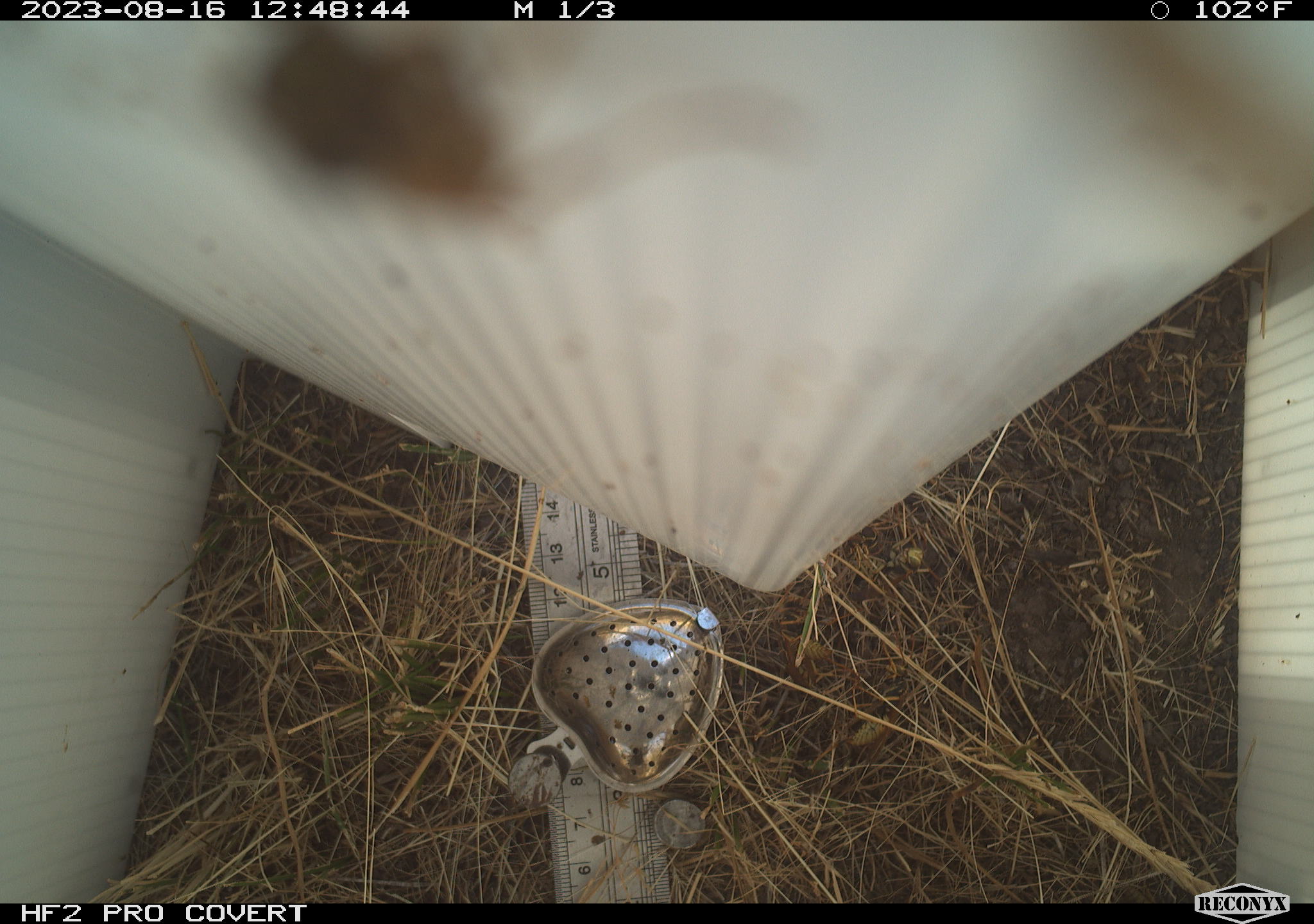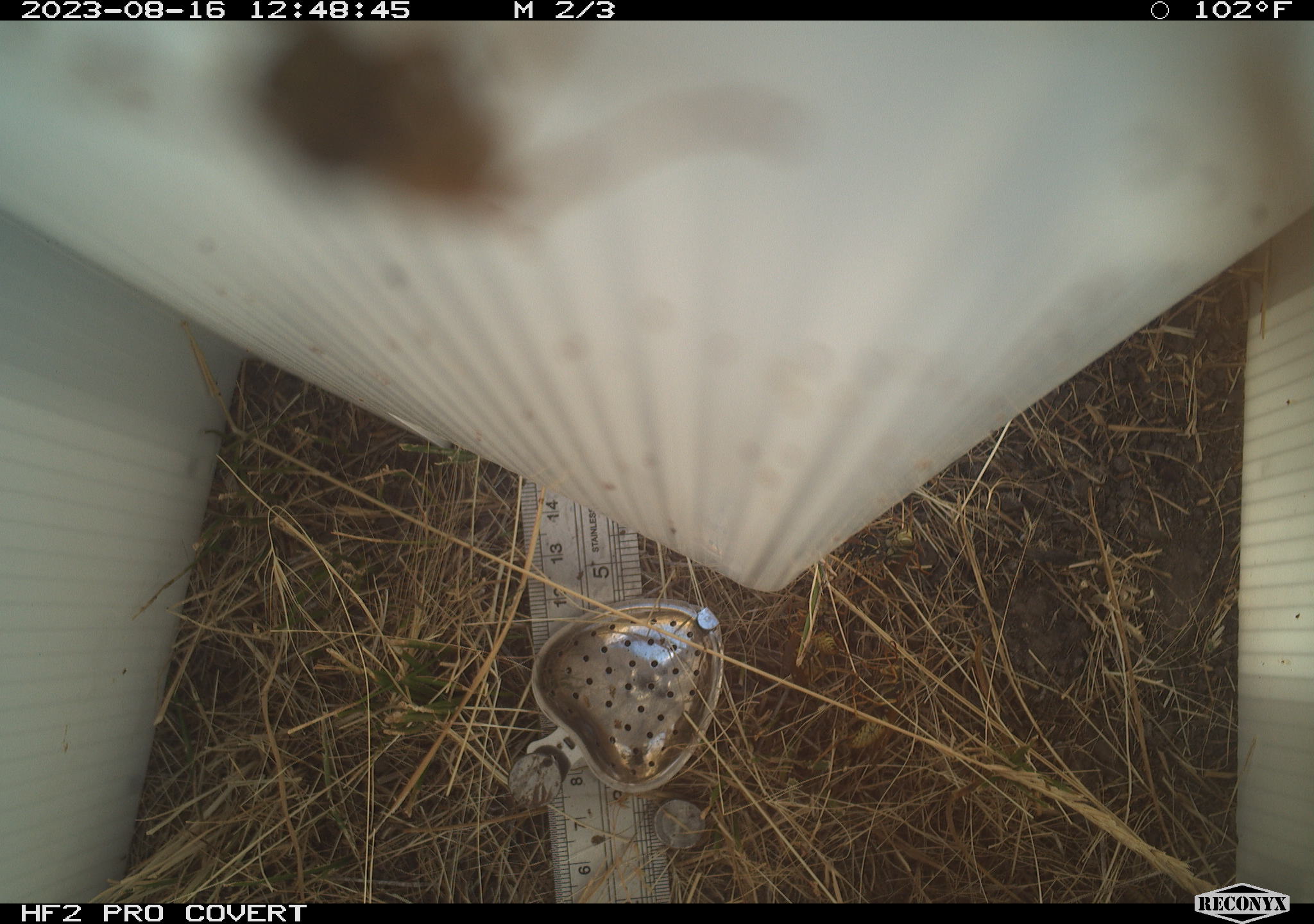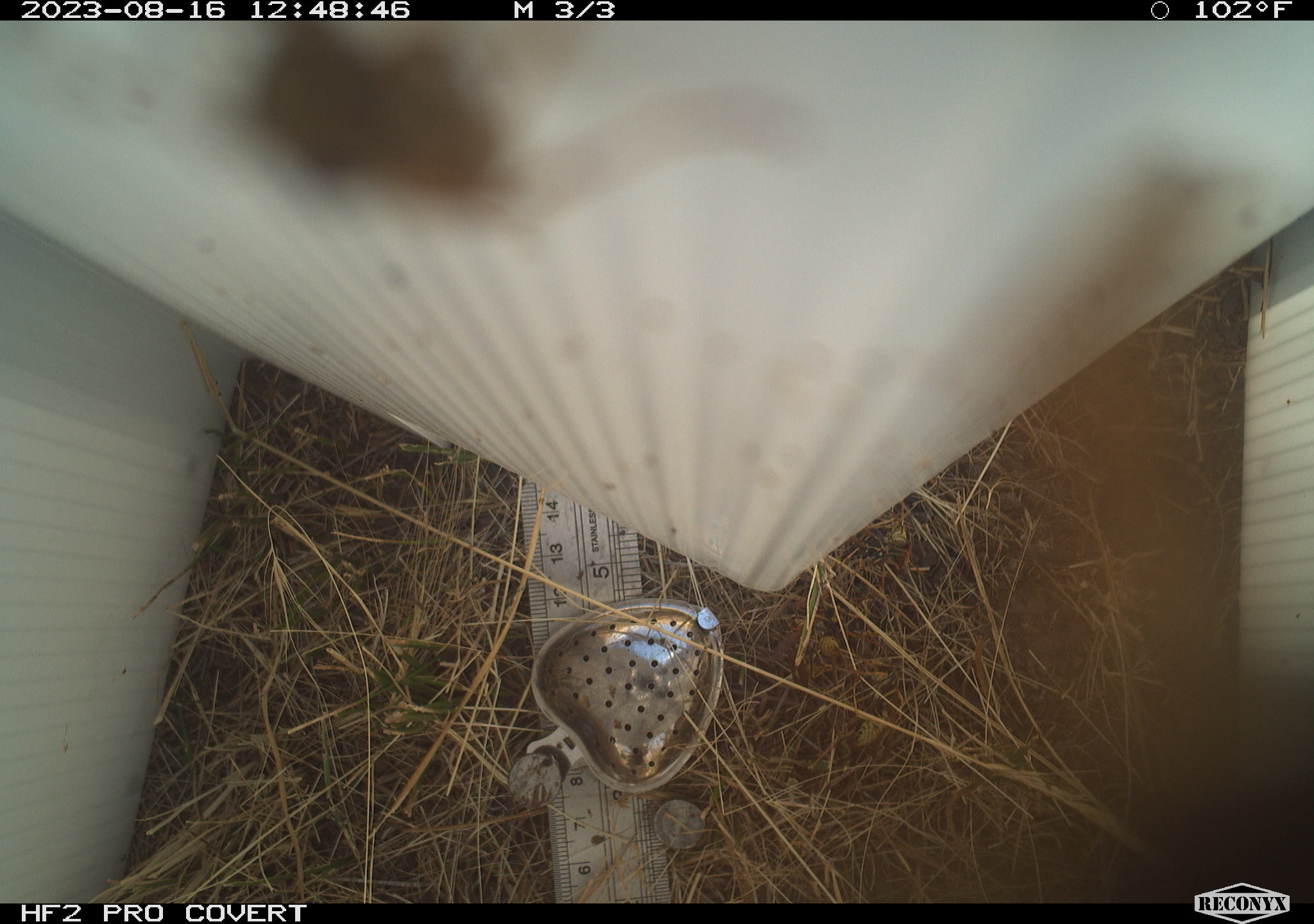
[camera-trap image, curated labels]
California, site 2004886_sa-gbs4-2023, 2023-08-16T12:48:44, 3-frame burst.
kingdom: Animalia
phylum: Arthropoda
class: Insecta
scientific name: Insecta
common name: insect